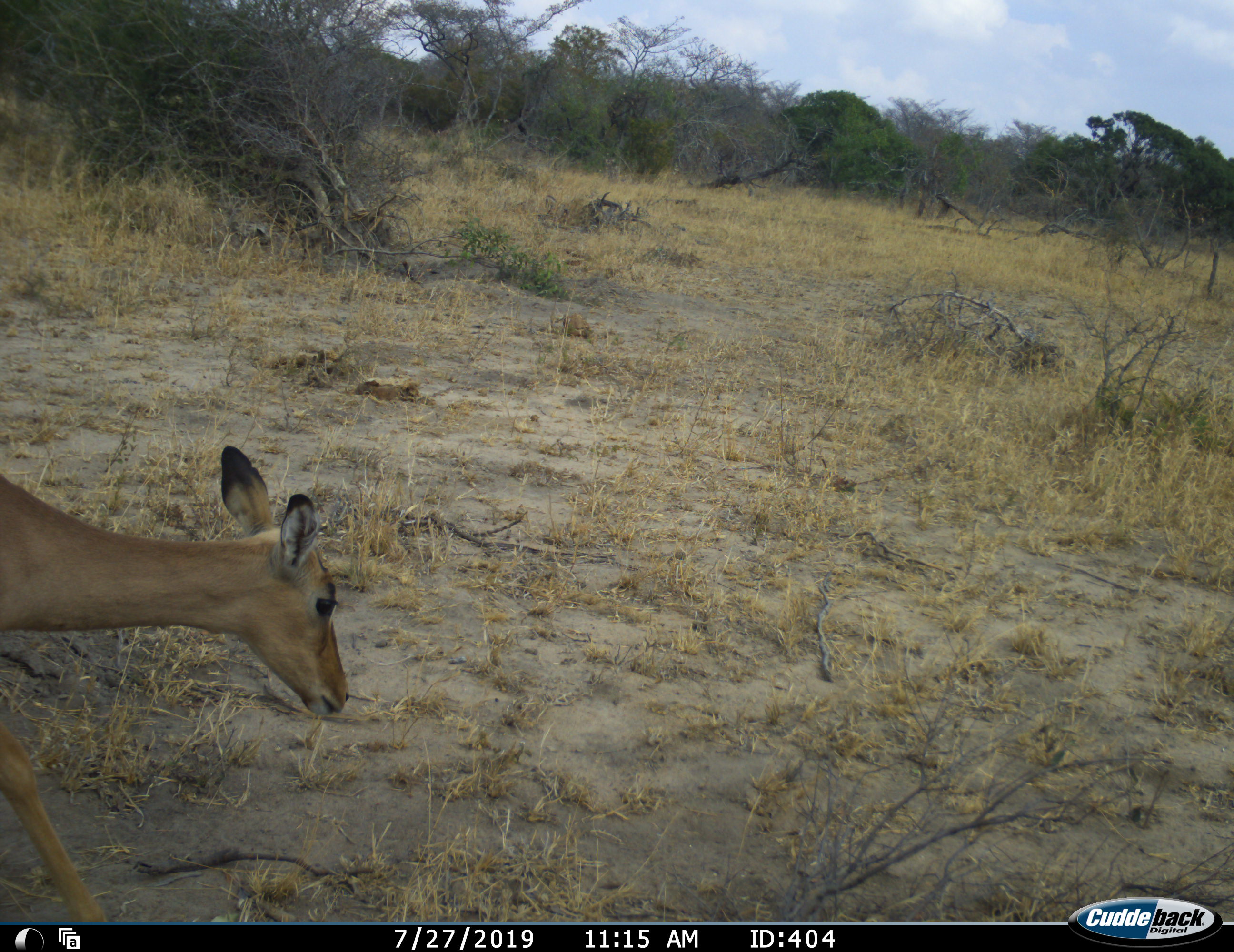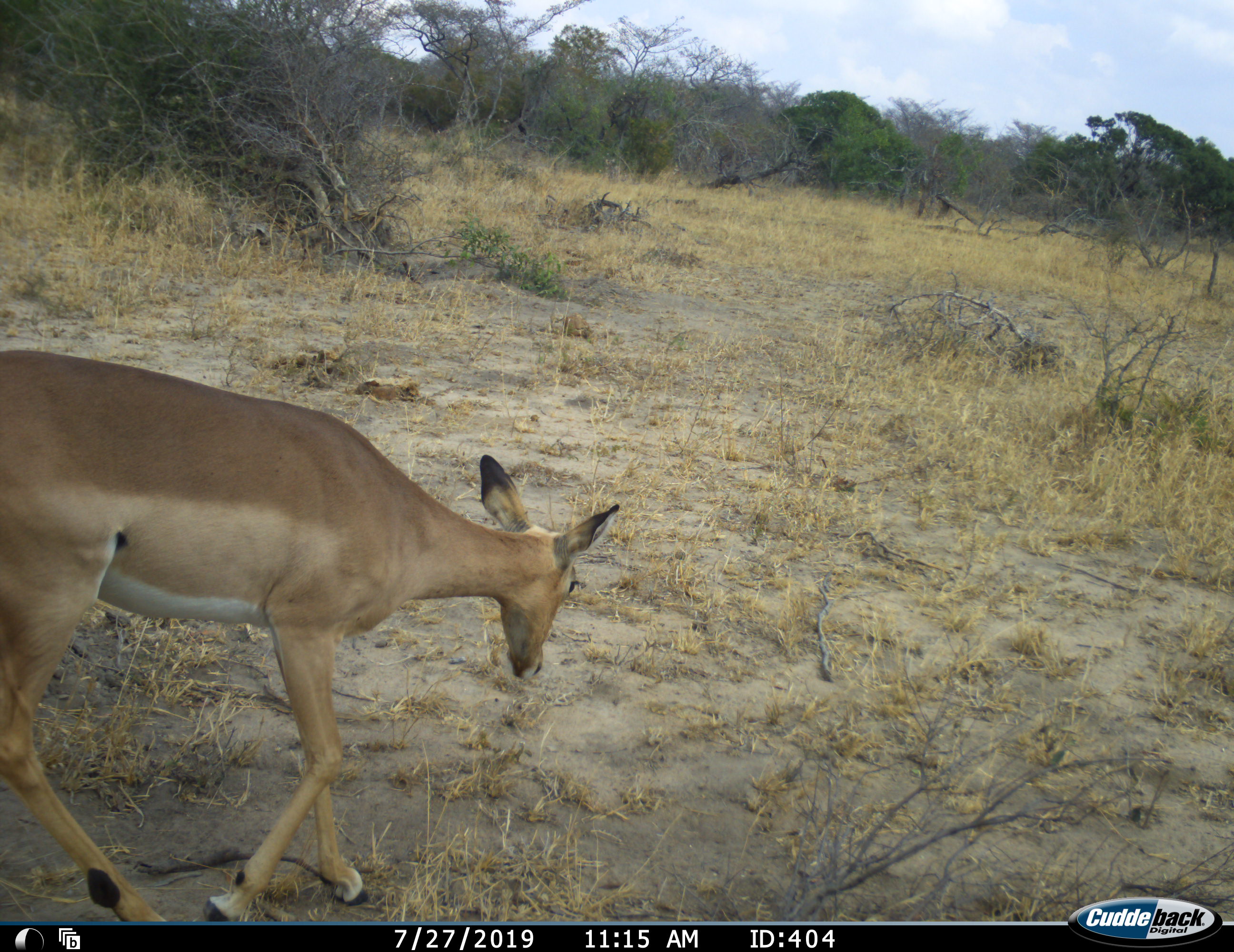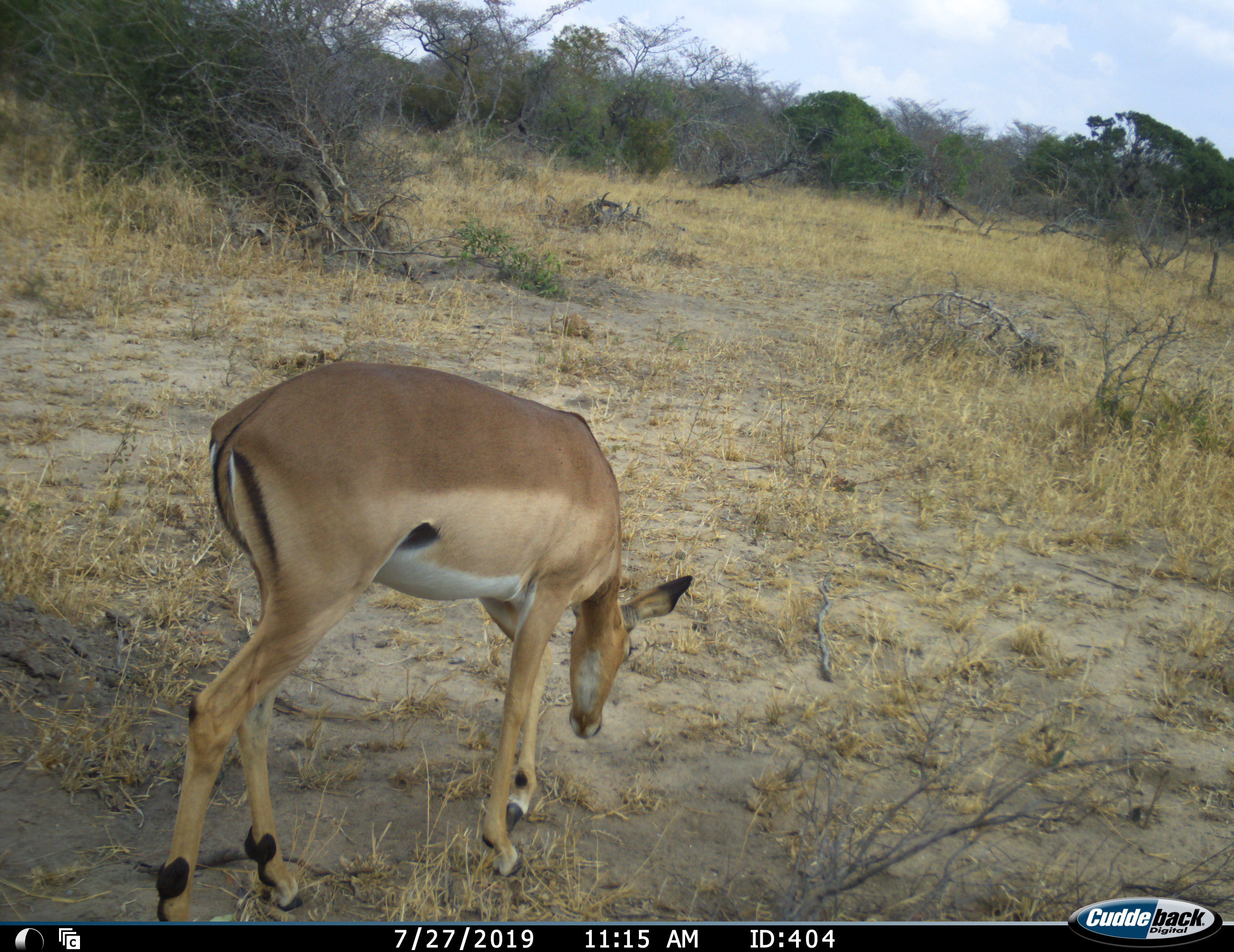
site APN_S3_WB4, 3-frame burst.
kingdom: Animalia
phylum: Chordata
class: Mammalia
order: Artiodactyla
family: Bovidae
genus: Aepyceros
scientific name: Aepyceros melampus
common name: impala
Impala (Aepyceros melampus), count 1. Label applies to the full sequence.